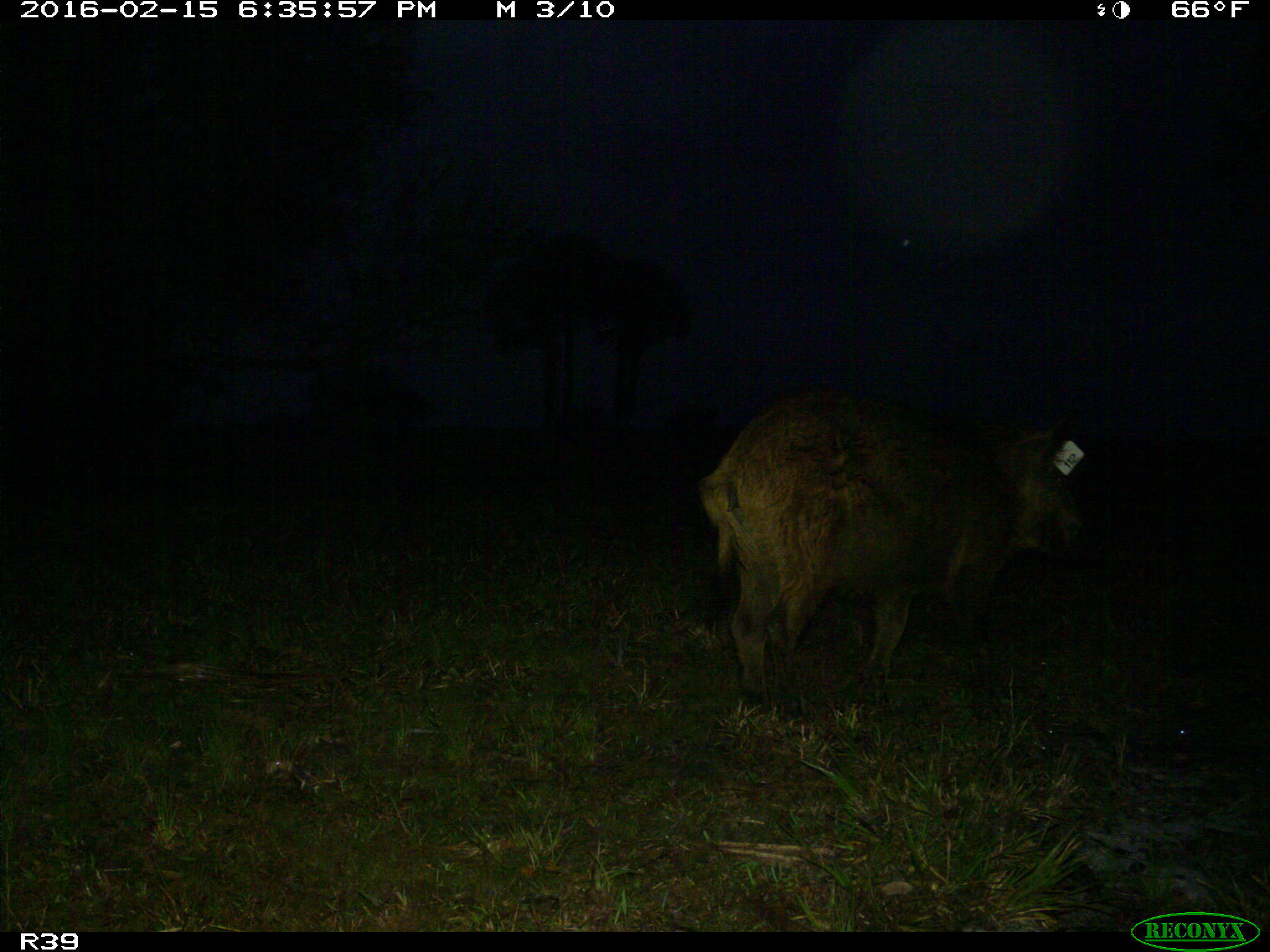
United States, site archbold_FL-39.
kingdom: Animalia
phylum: Chordata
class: Mammalia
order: Artiodactyla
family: Suidae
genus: Sus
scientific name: Sus scrofa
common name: wild boar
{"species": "Sus scrofa (wild boar)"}